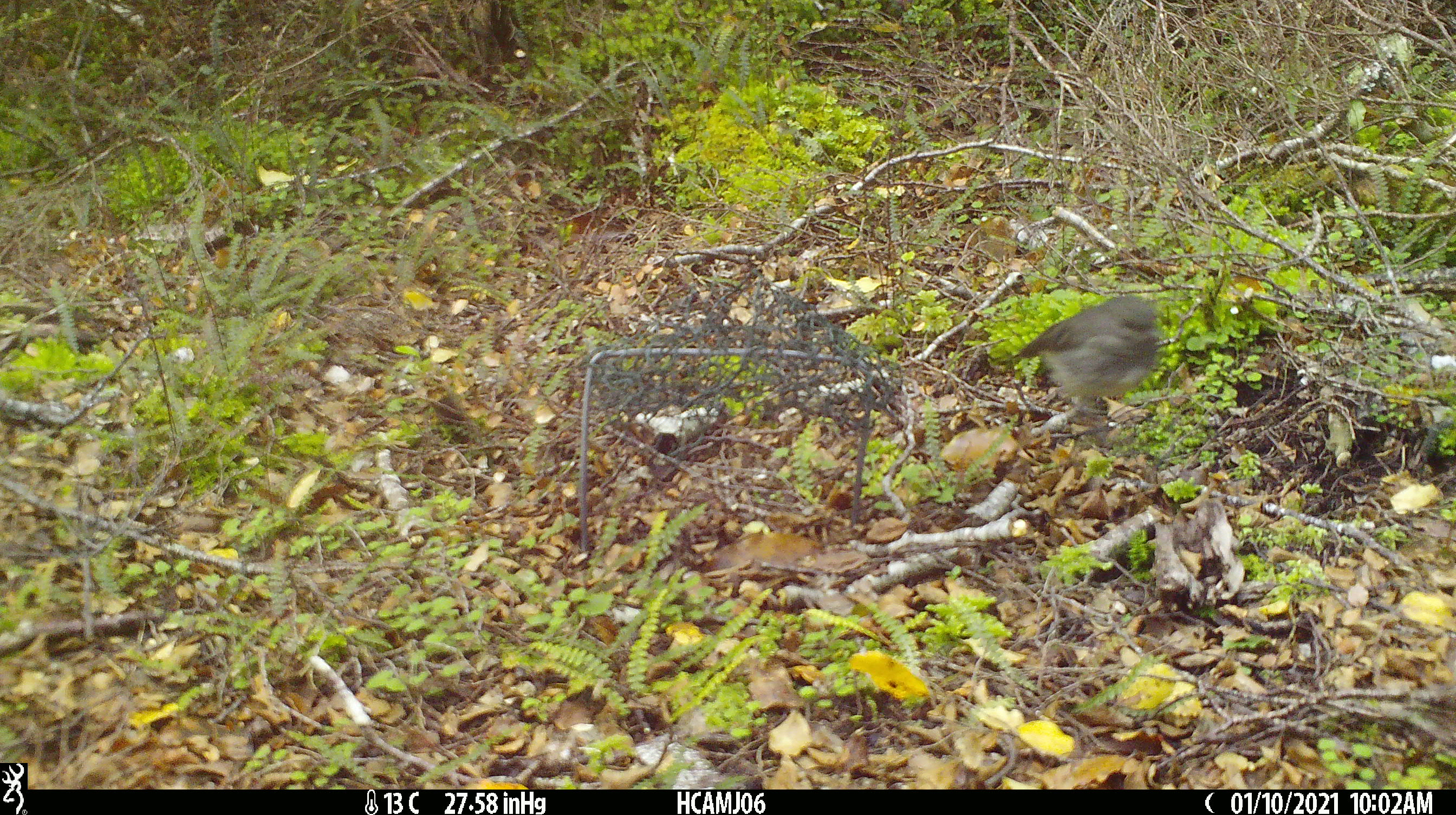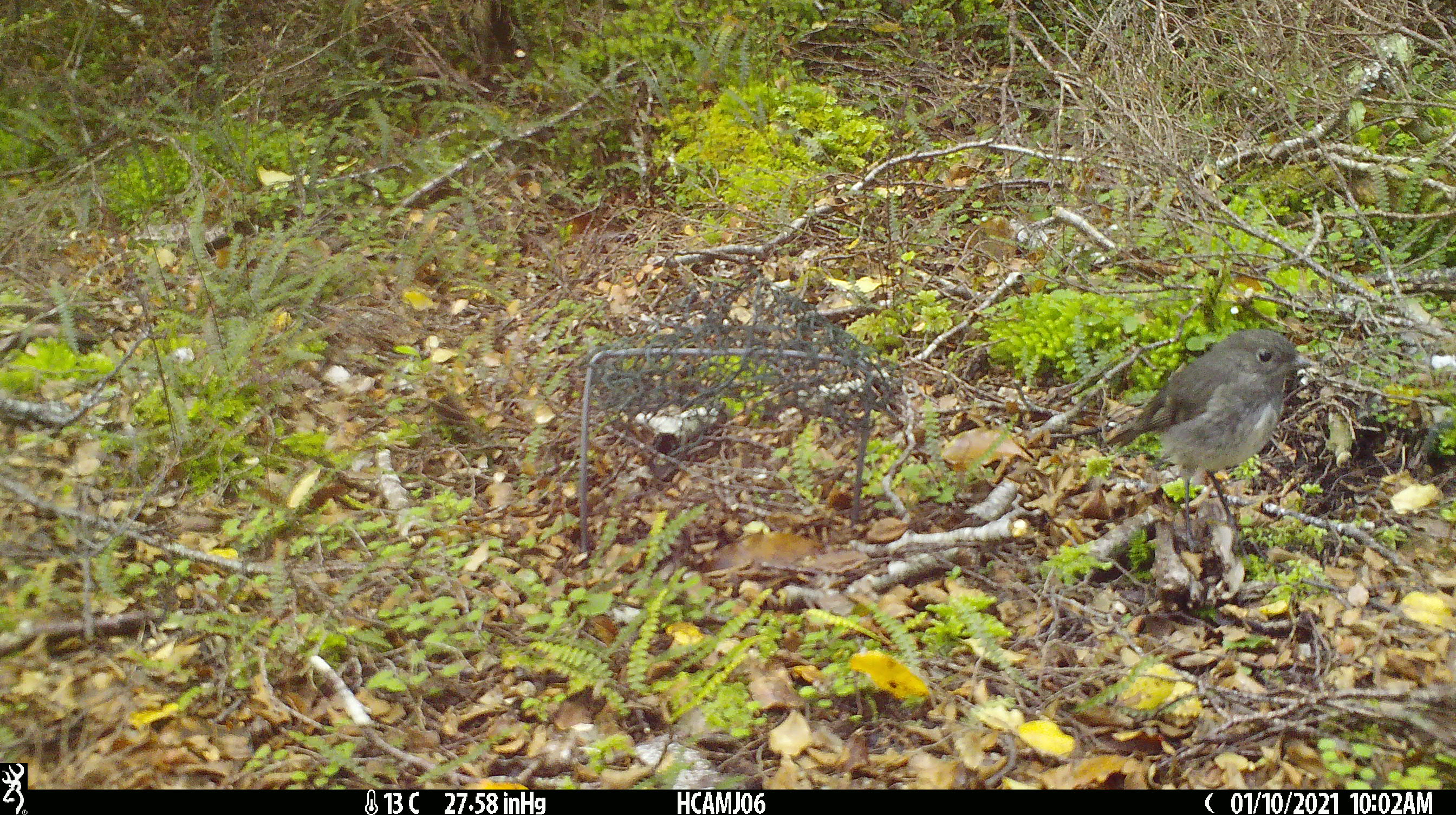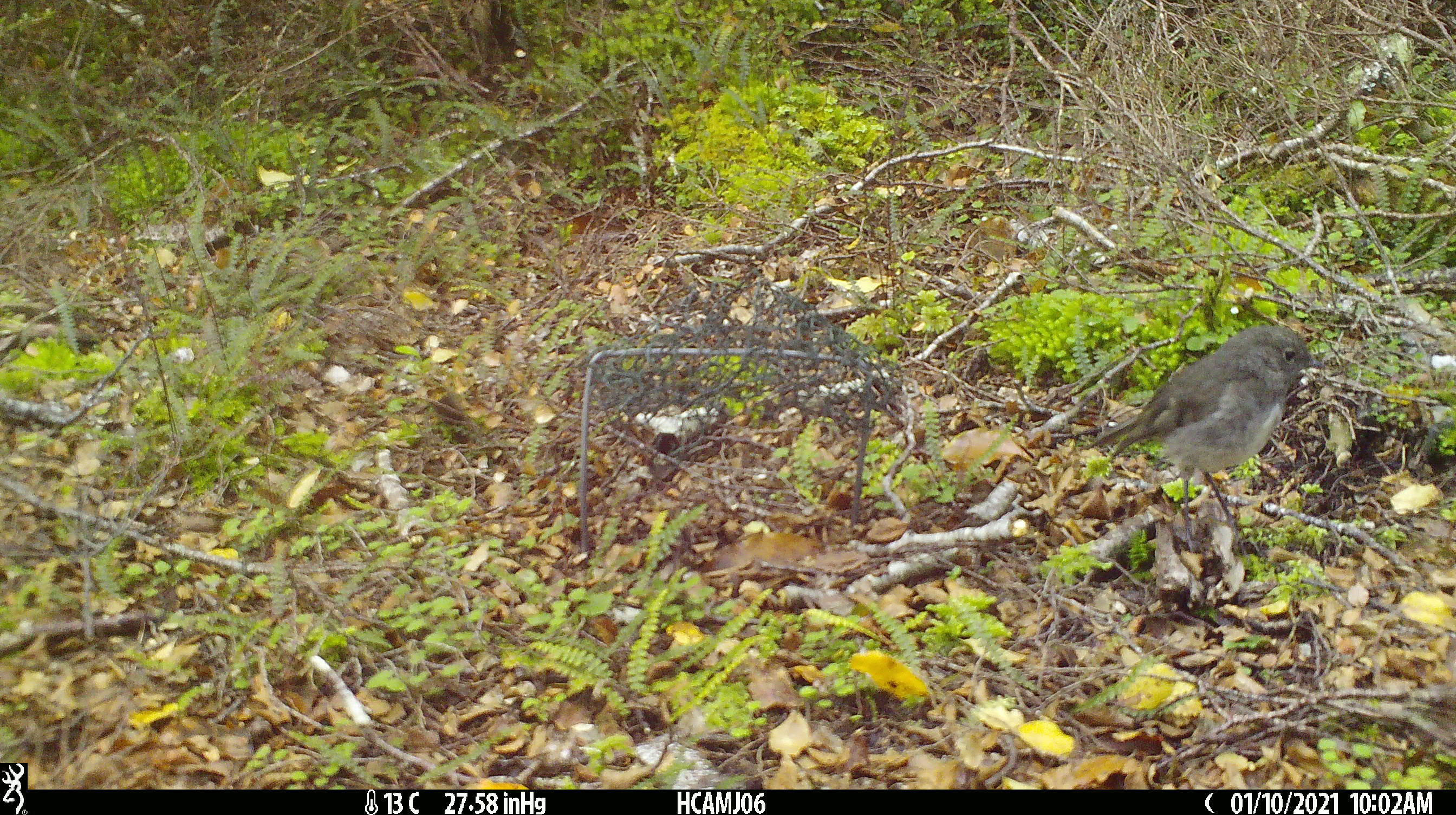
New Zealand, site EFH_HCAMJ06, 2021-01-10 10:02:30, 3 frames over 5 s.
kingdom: Animalia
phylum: Chordata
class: Aves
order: Passeriformes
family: Petroicidae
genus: Petroica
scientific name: Petroica australis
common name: new zealand robin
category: robin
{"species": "robin (new zealand robin) (Petroica australis)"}